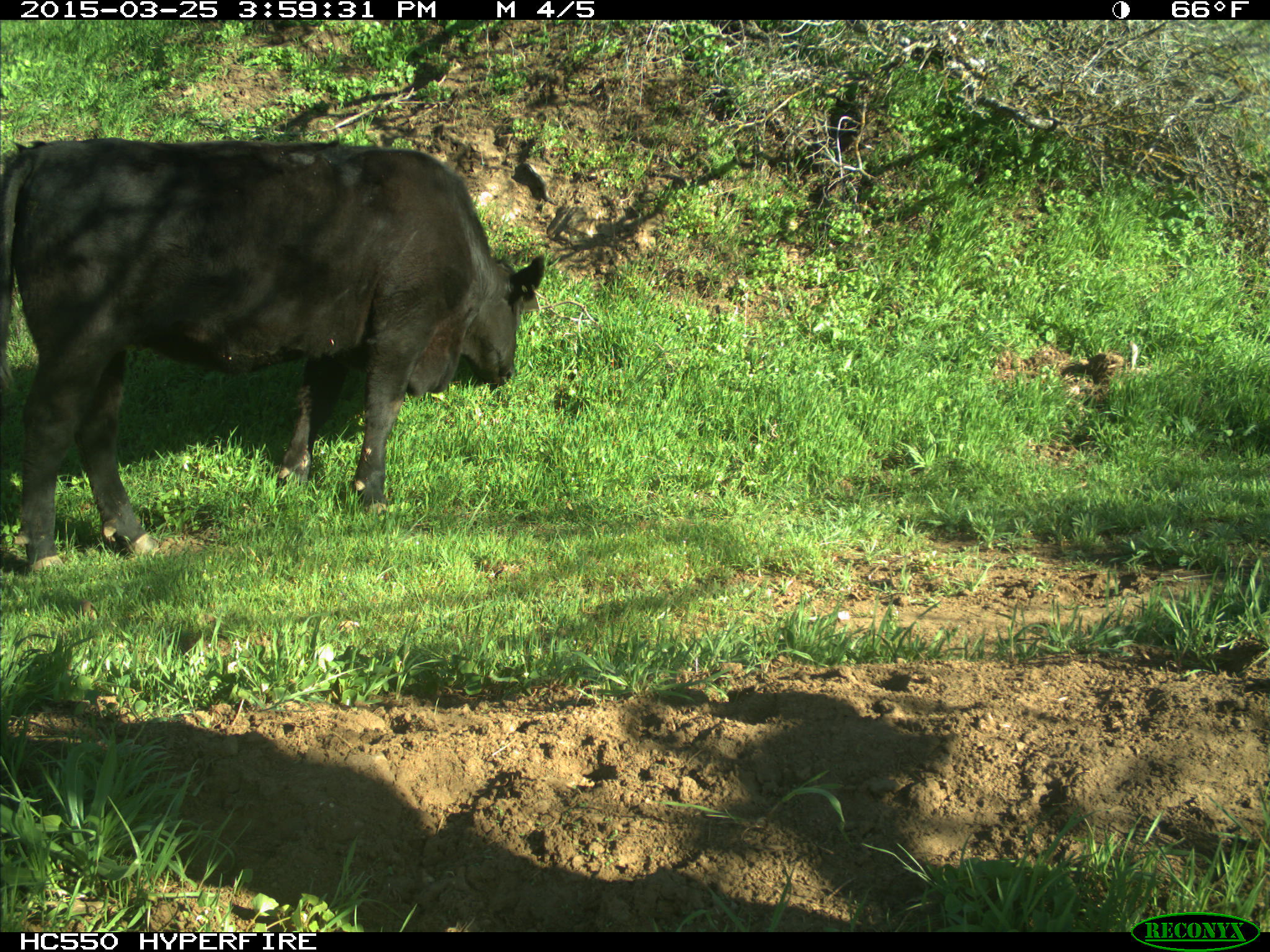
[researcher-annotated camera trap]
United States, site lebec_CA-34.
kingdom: Animalia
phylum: Chordata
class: Mammalia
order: Artiodactyla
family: Bovidae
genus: Bos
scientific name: Bos taurus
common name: domestic cow